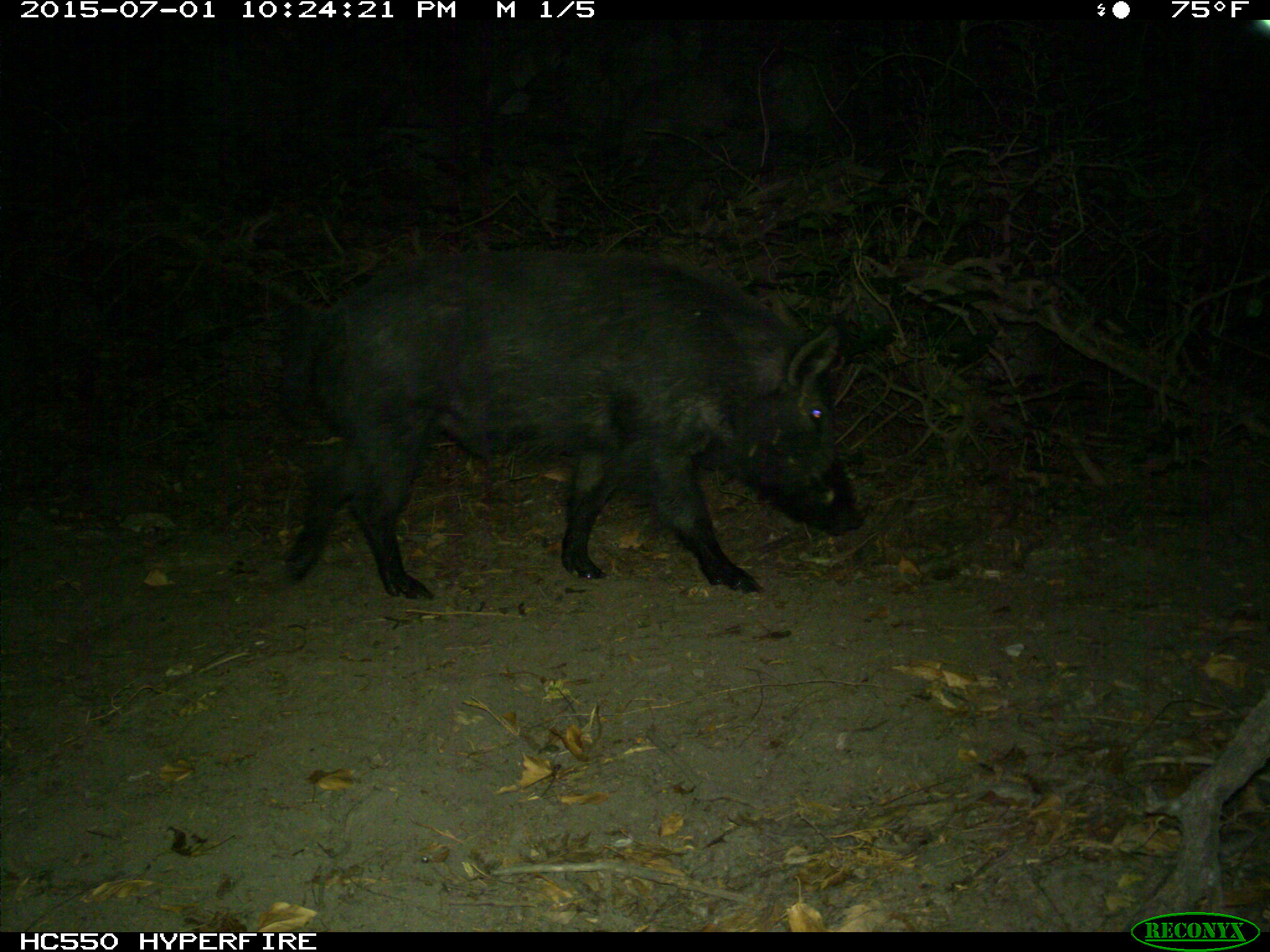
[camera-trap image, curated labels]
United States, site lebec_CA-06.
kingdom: Animalia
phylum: Chordata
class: Mammalia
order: Artiodactyla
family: Suidae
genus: Sus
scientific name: Sus scrofa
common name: wild boar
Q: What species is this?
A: Sus scrofa (wild boar).